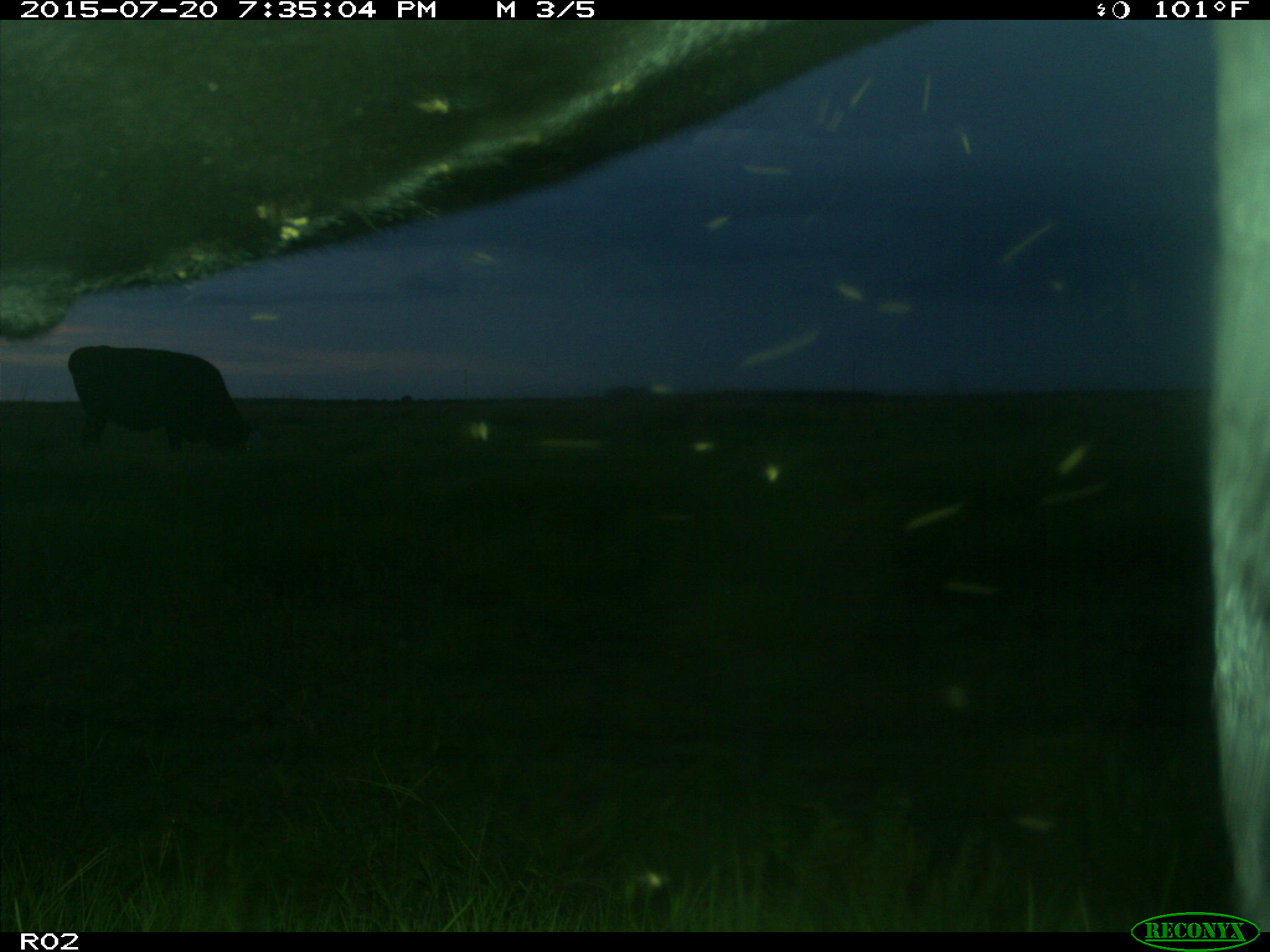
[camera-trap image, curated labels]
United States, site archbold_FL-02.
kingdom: Animalia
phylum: Chordata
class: Mammalia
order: Artiodactyla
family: Bovidae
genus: Bos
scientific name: Bos taurus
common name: domestic cow